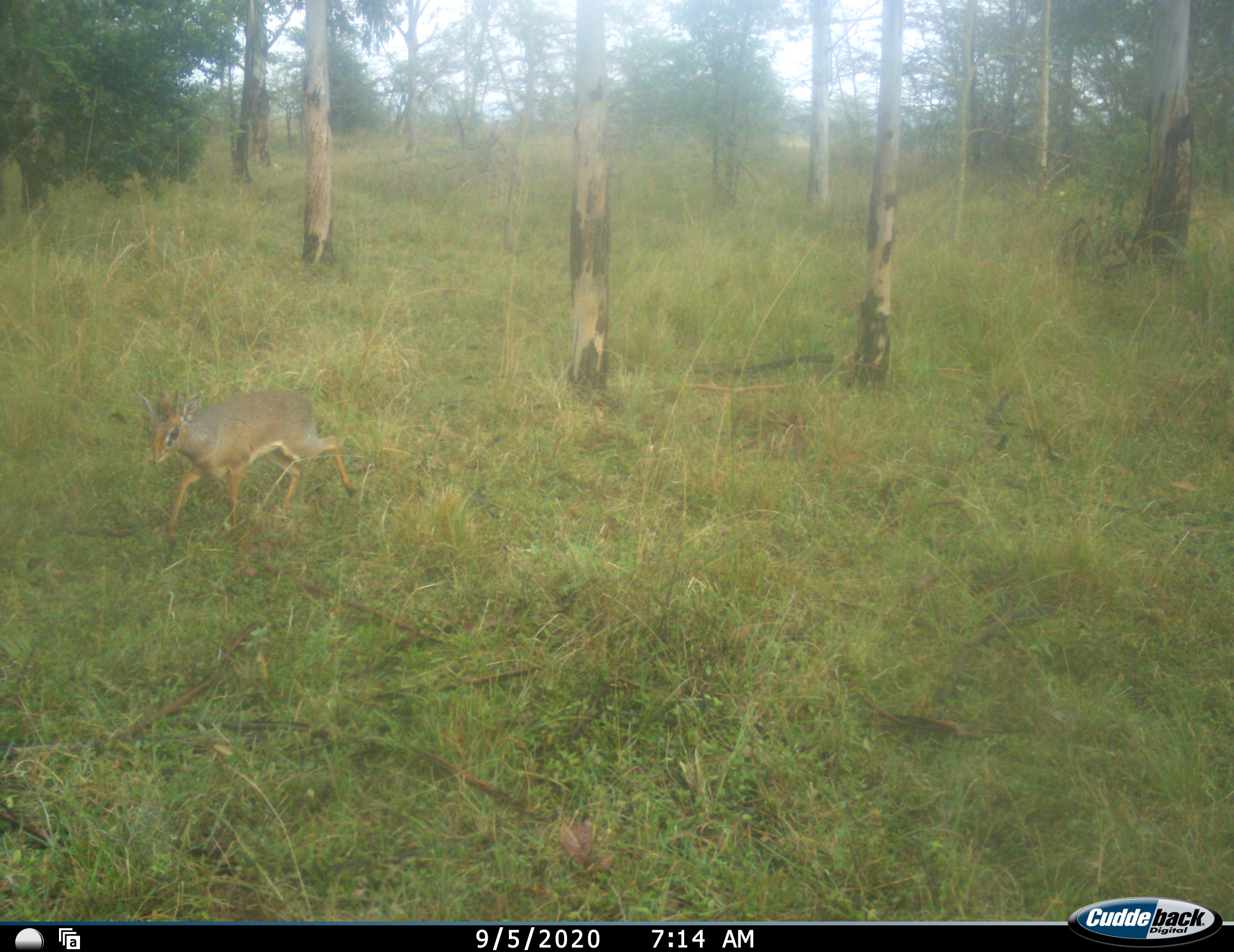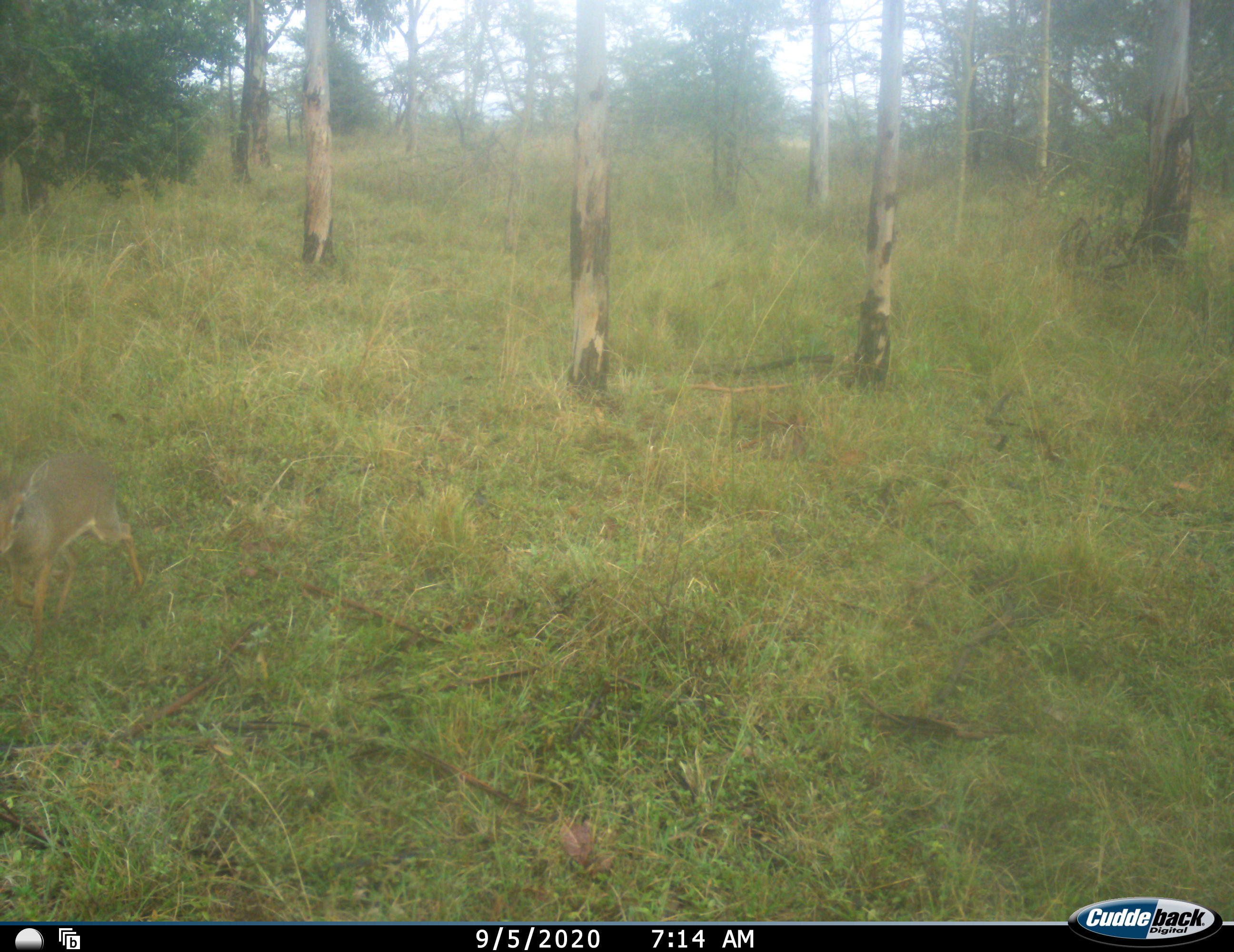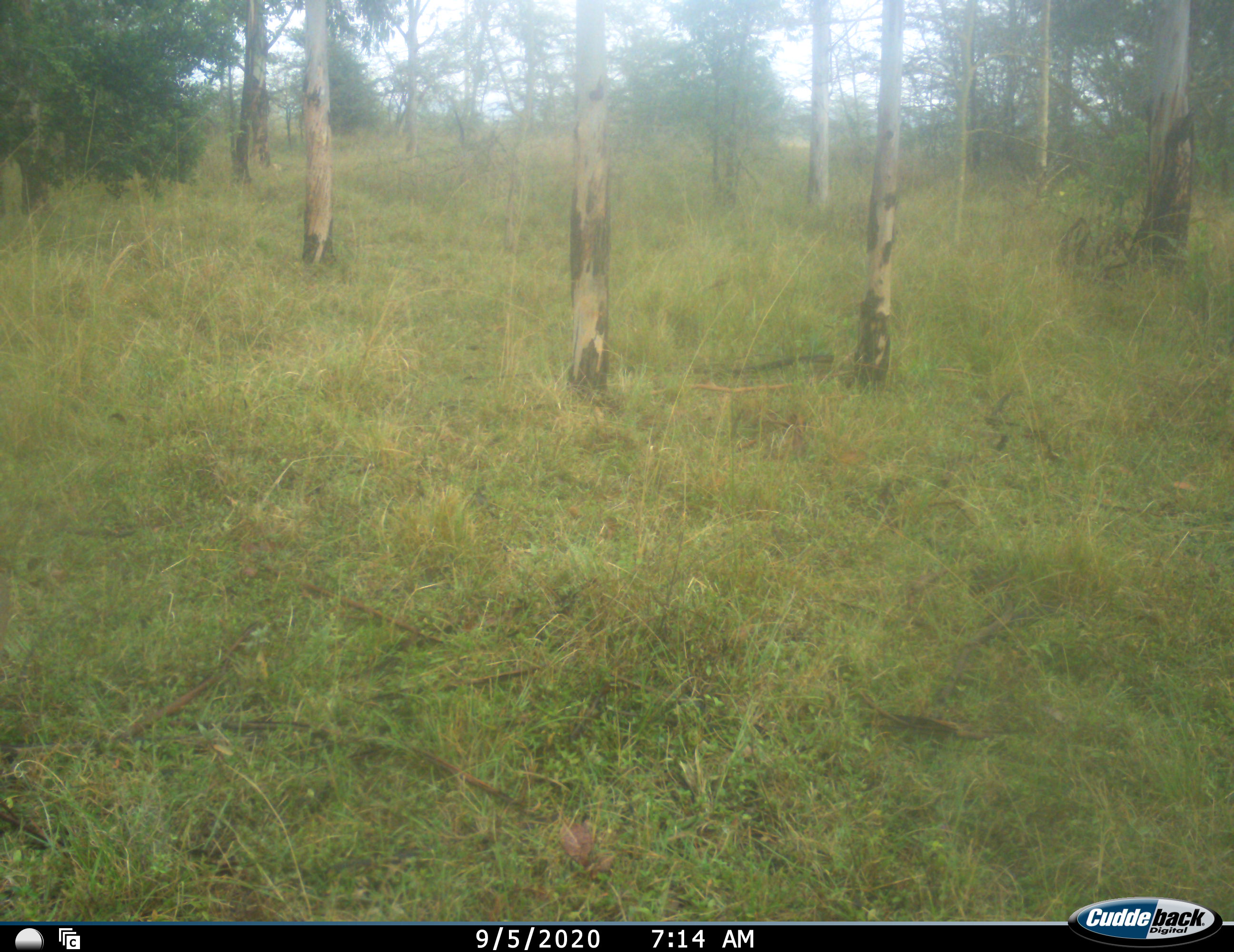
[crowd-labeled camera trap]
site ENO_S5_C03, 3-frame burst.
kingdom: Animalia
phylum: Chordata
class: Mammalia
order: Artiodactyla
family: Bovidae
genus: Madoqua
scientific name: Madoqua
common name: dik-dik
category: dikdik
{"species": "dikdik (dik-dik) (Madoqua)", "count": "1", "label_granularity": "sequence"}